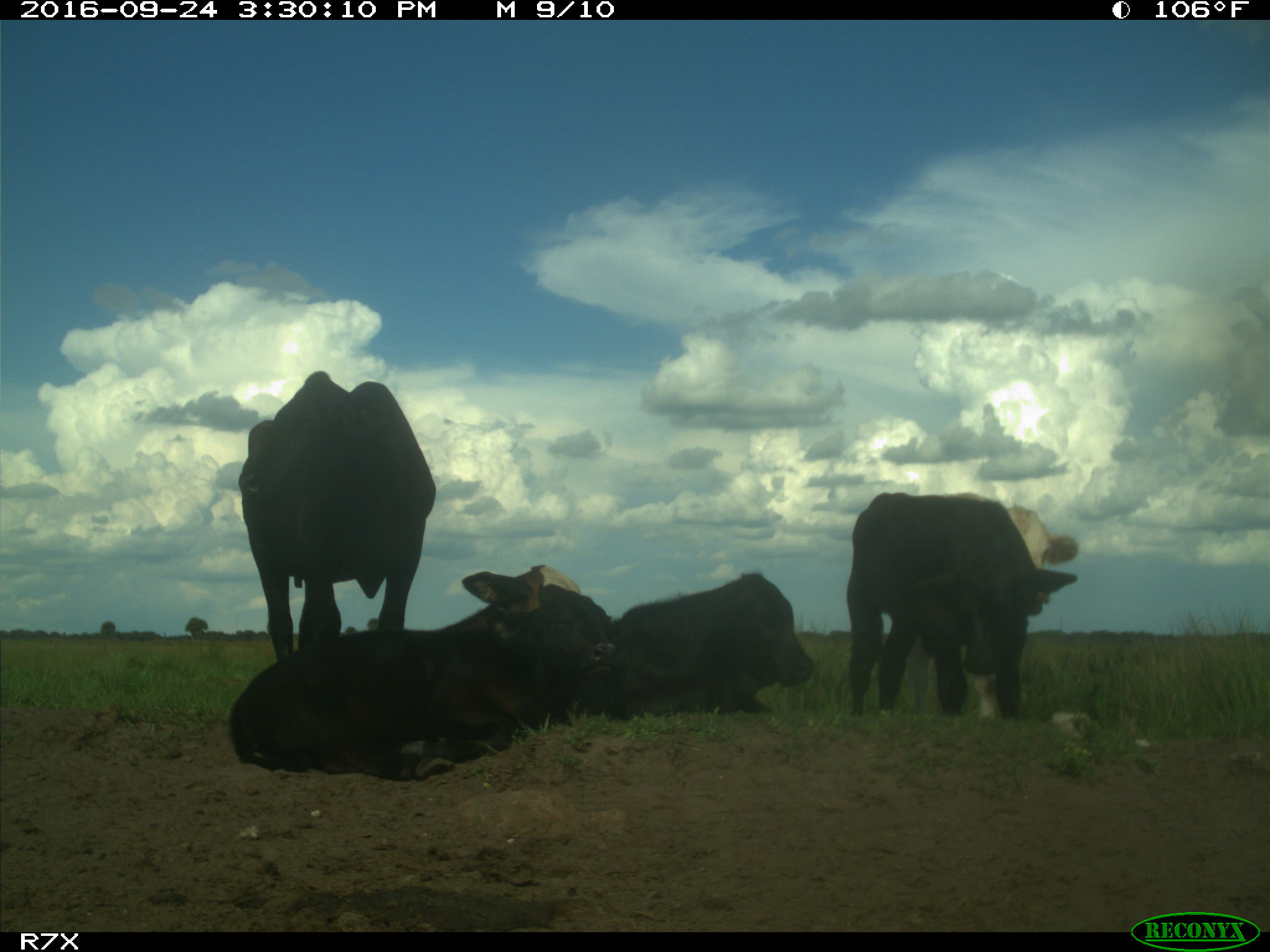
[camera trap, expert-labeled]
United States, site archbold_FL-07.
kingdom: Animalia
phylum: Chordata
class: Mammalia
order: Artiodactyla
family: Bovidae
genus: Bos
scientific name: Bos taurus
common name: domestic cow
Bos taurus (domestic cow).